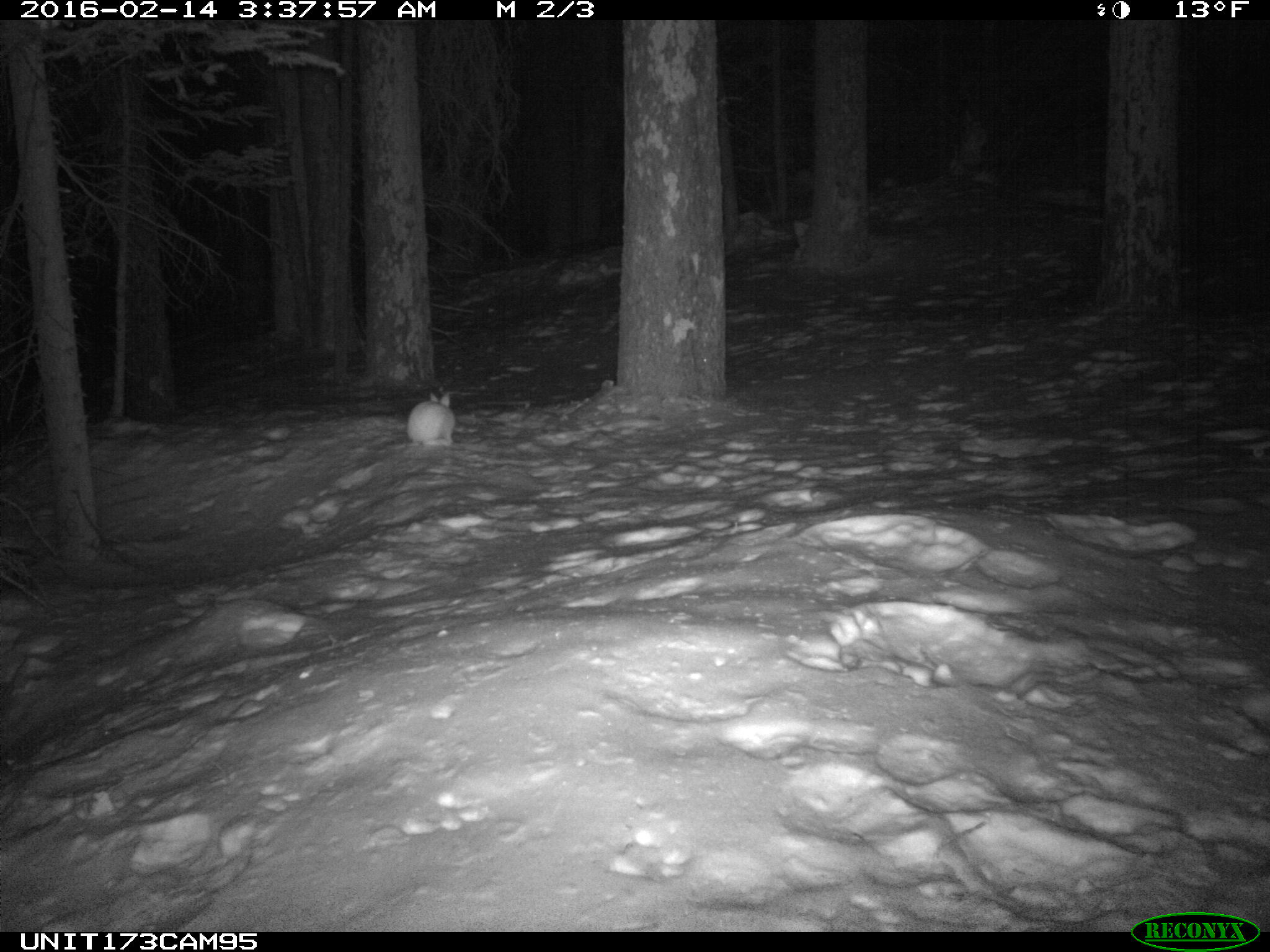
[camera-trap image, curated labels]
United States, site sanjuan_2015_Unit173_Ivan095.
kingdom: Animalia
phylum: Chordata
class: Mammalia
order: Lagomorpha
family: Leporidae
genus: Lepus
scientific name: Lepus americanus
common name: snowshoe hare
Lepus americanus (snowshoe hare).